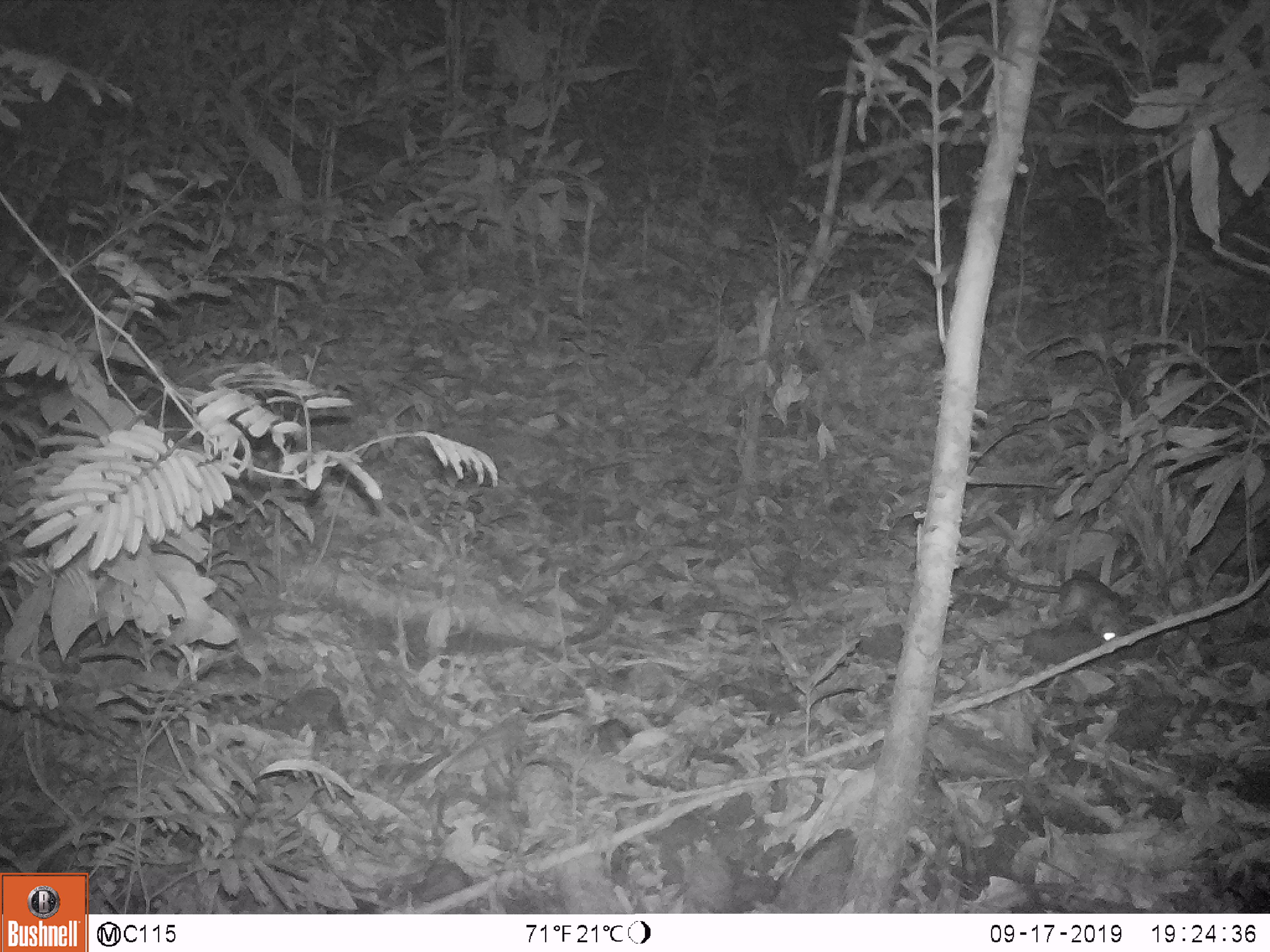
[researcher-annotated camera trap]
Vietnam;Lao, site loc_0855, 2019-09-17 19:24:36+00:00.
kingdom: Animalia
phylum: Chordata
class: Mammalia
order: Rodentia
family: Muridae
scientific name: Muridae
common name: old-world mice and rats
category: unidentified murid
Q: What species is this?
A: Unidentified murid (old-world mice and rats) (Muridae).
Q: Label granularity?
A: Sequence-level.